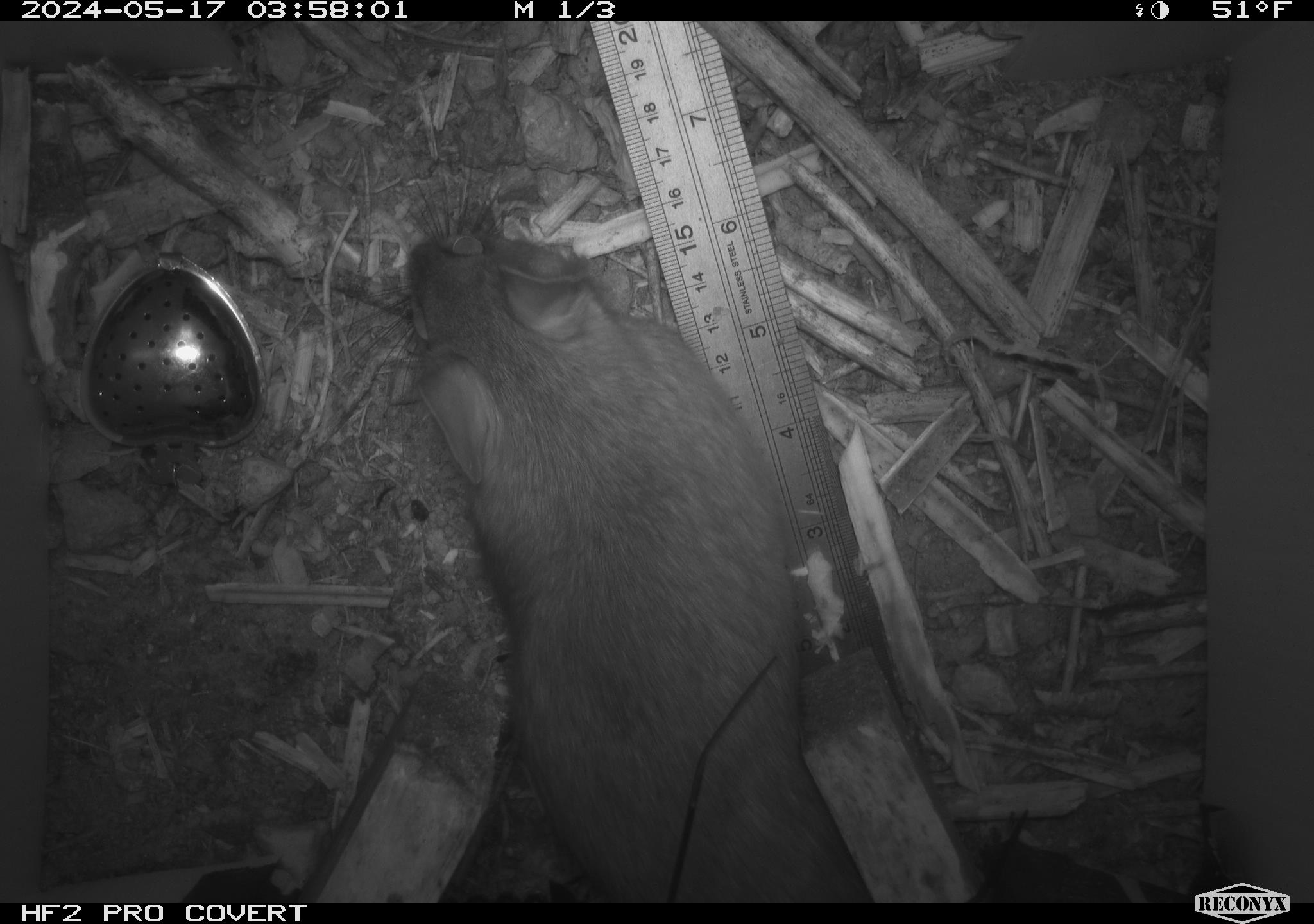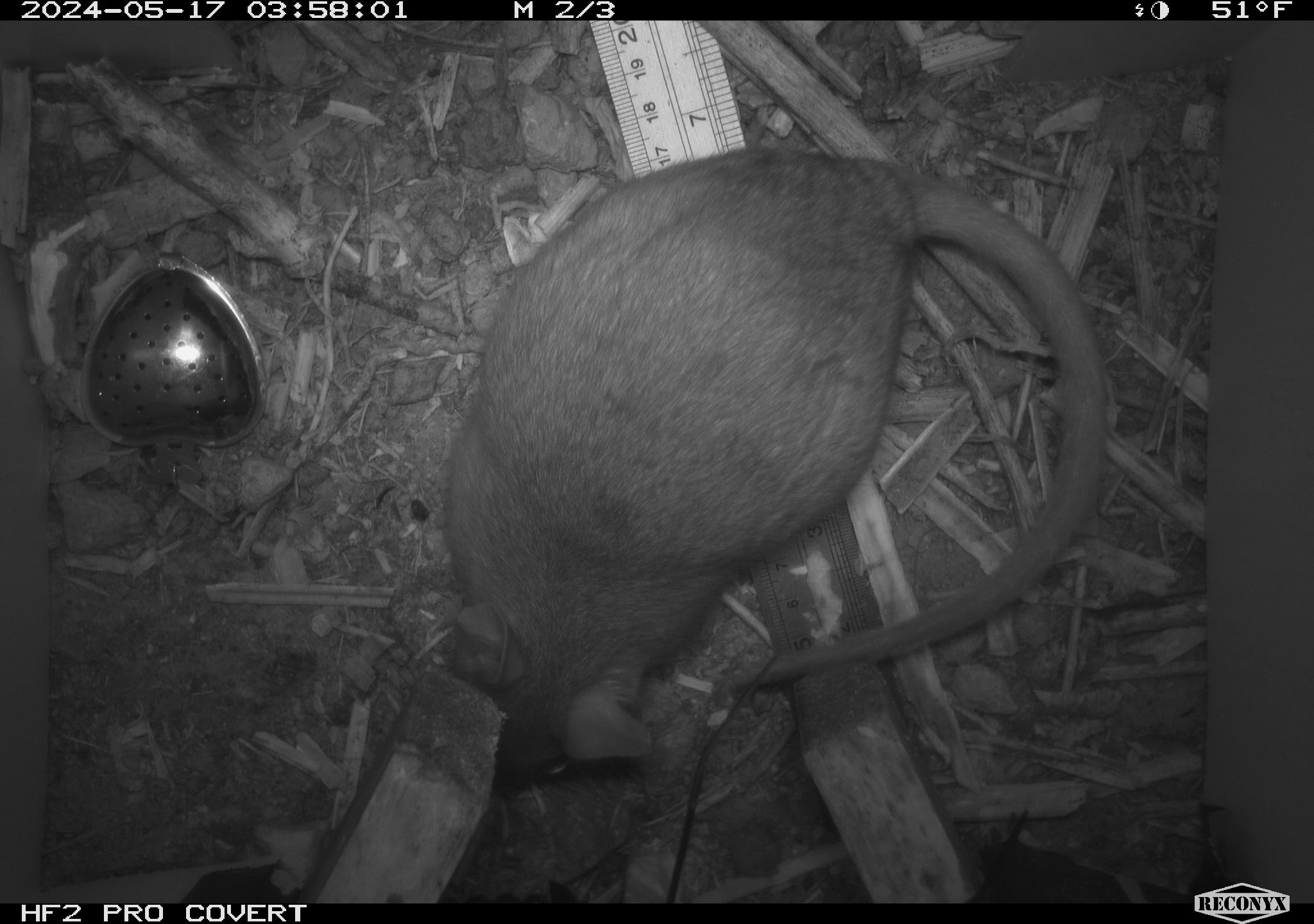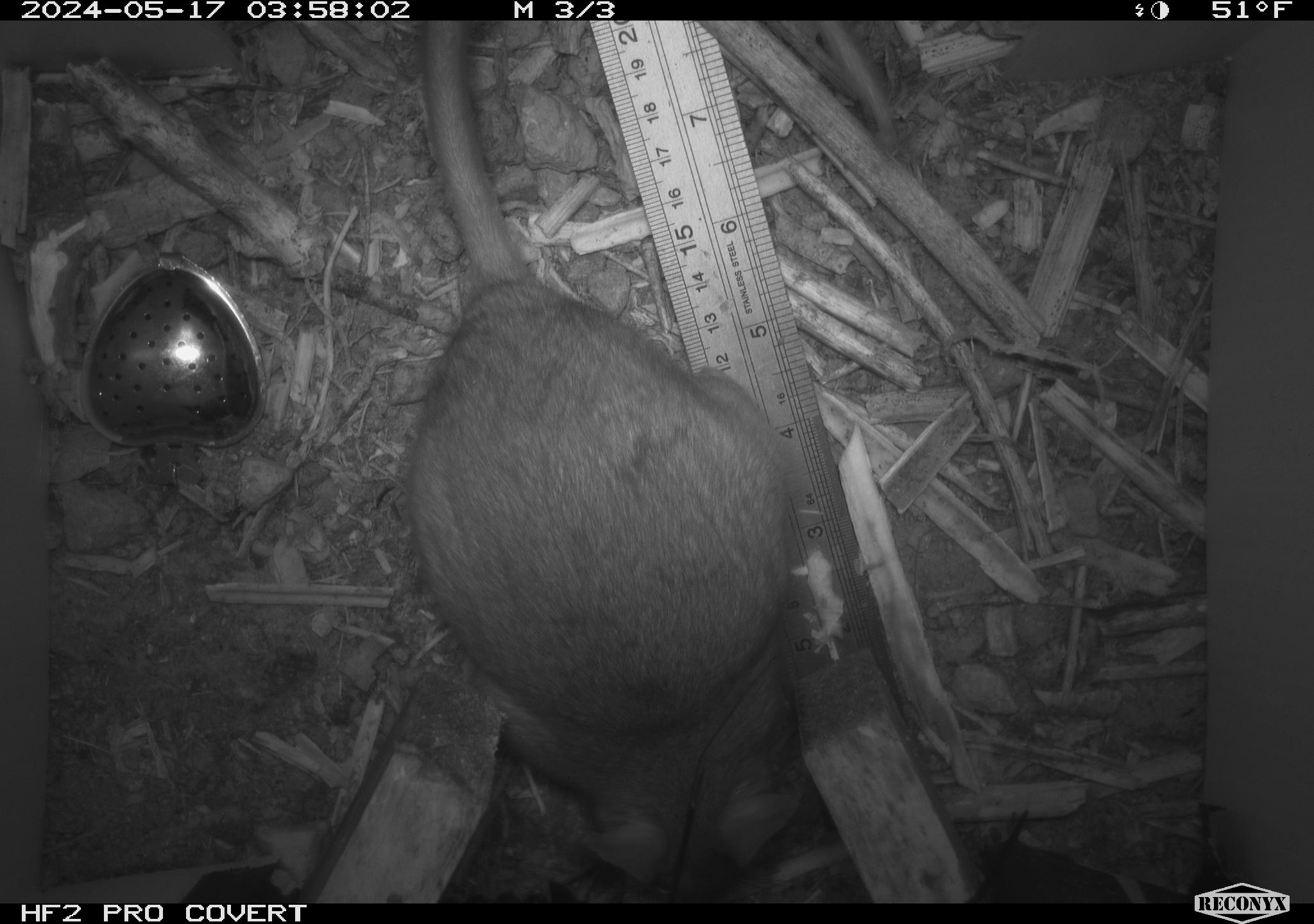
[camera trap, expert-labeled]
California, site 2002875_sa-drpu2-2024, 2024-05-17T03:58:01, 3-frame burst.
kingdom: Animalia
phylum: Chordata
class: Mammalia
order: Rodentia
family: Cricetidae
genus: Neotoma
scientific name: Neotoma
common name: pack rat or woodrat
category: neotoma species